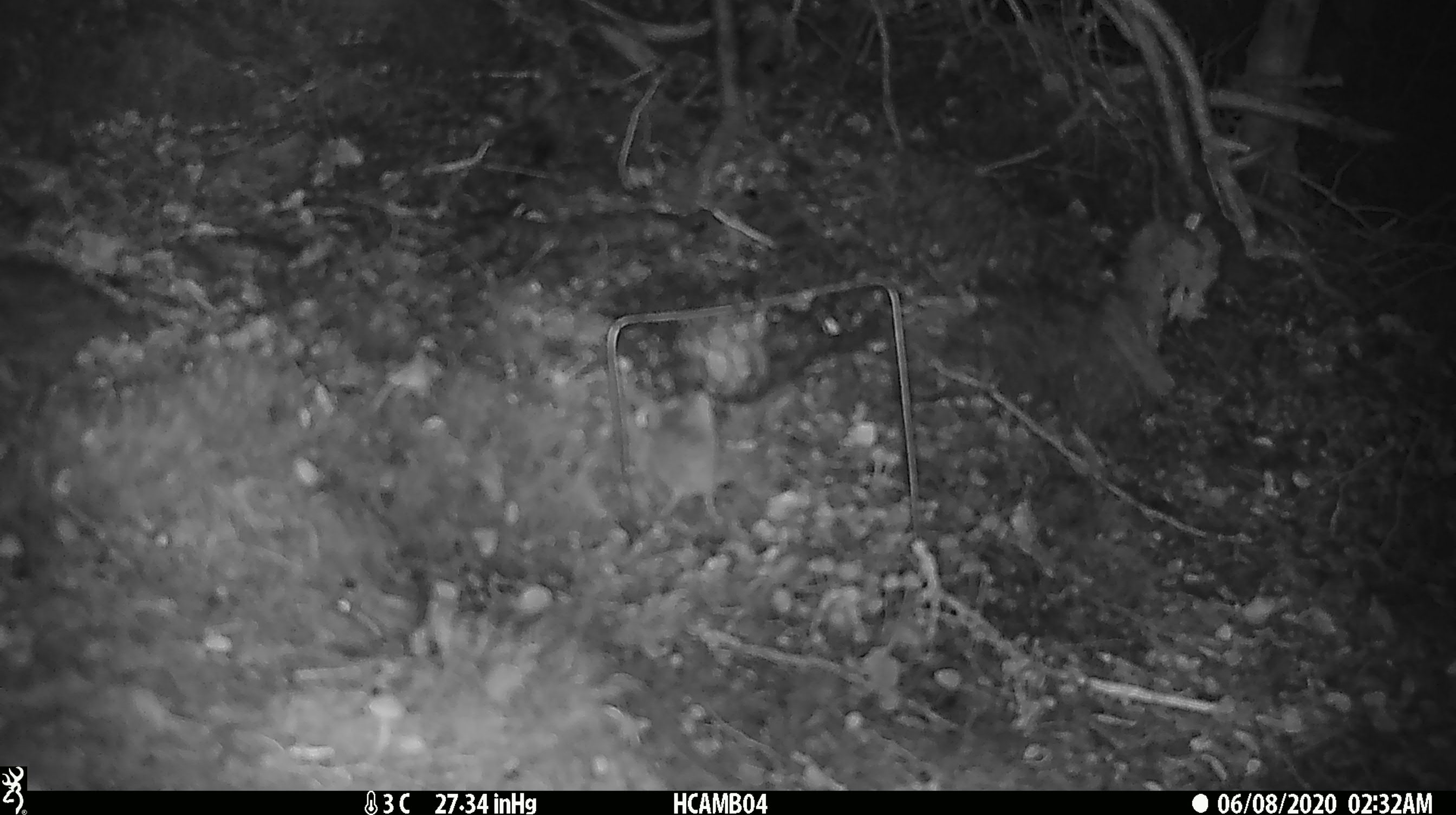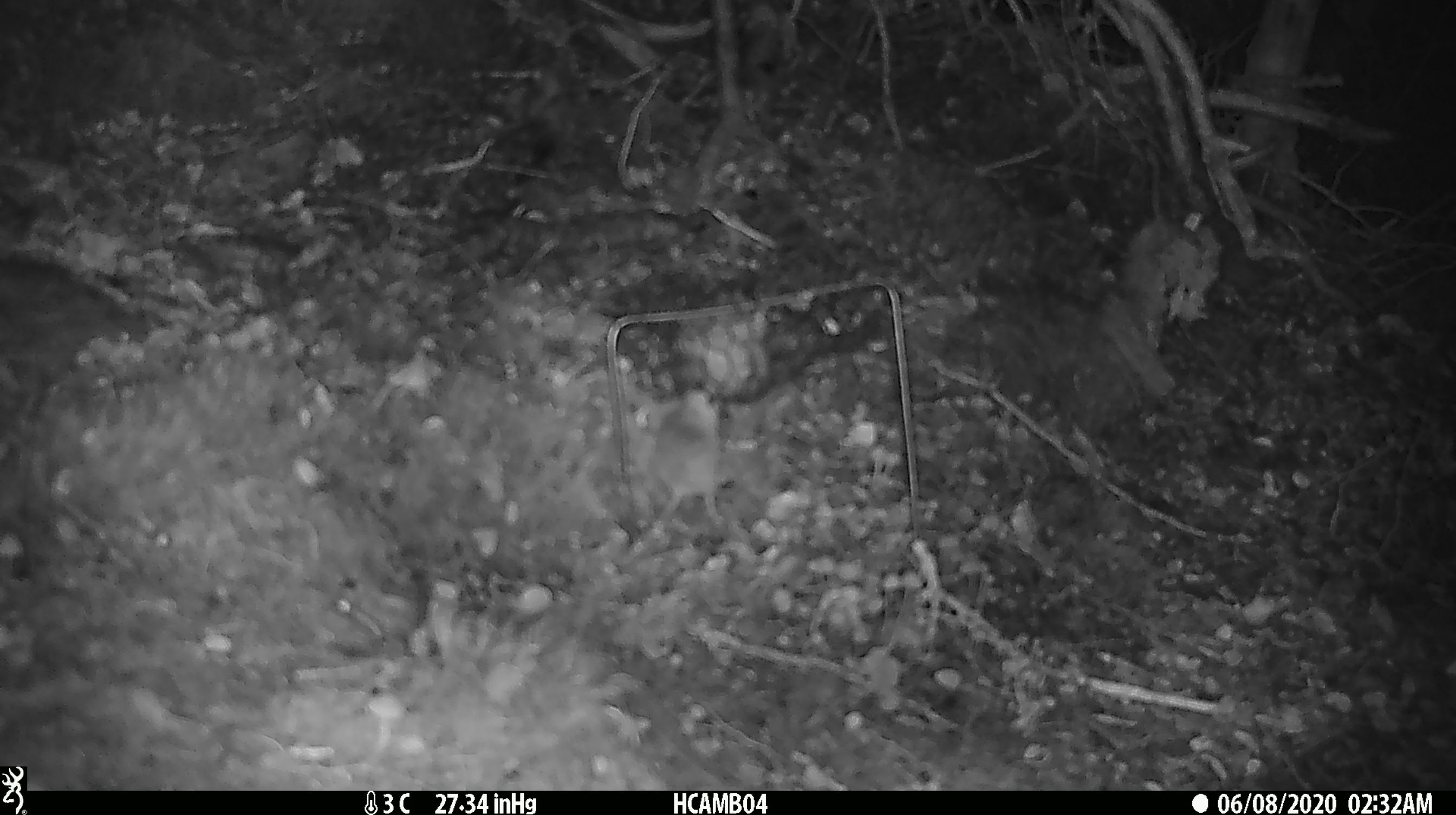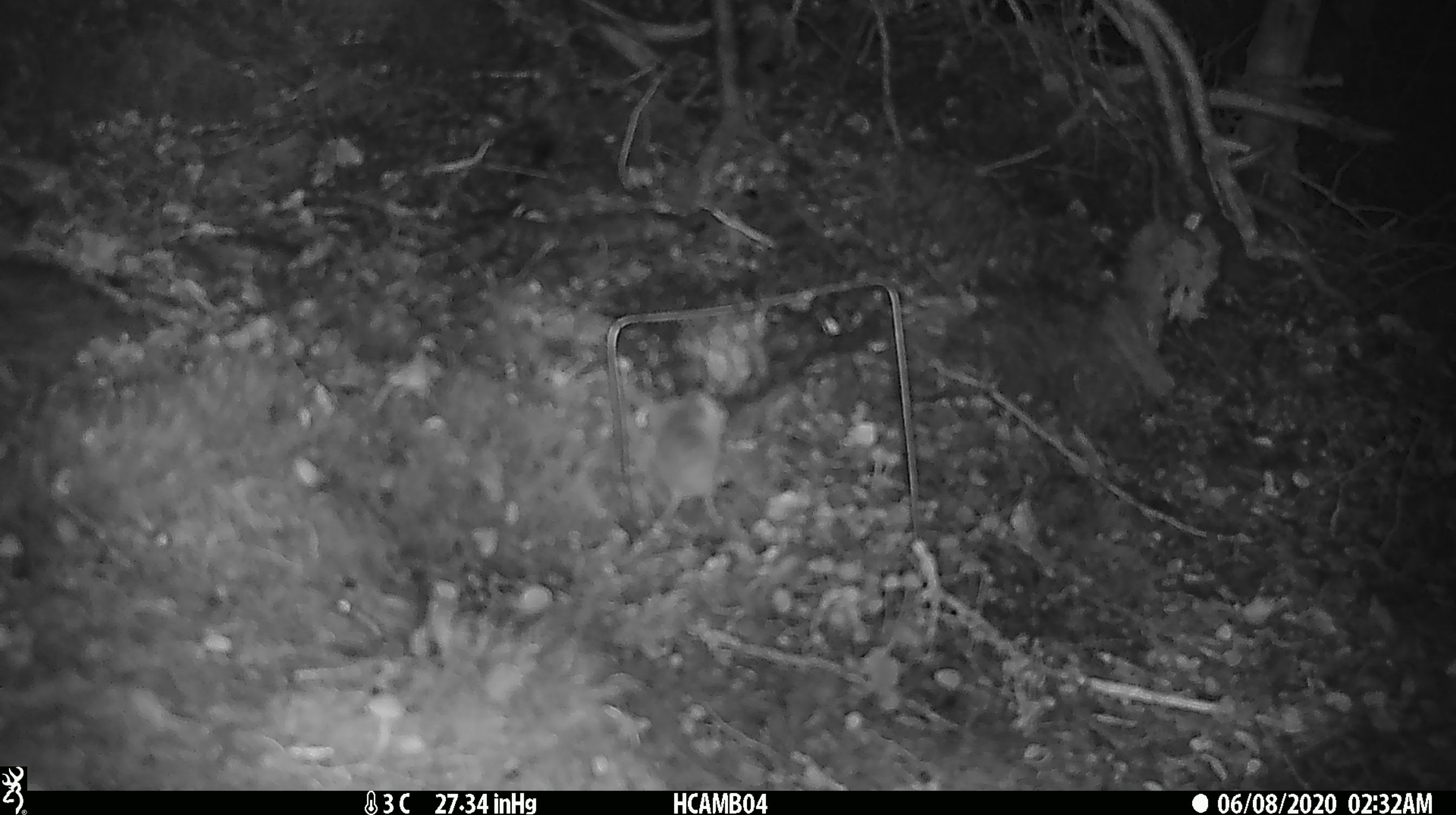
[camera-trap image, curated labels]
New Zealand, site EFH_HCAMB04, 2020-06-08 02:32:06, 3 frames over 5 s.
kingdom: Animalia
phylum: Chordata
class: Mammalia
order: Rodentia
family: Muridae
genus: Mus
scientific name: Mus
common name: mouse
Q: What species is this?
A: Mouse (Mus).